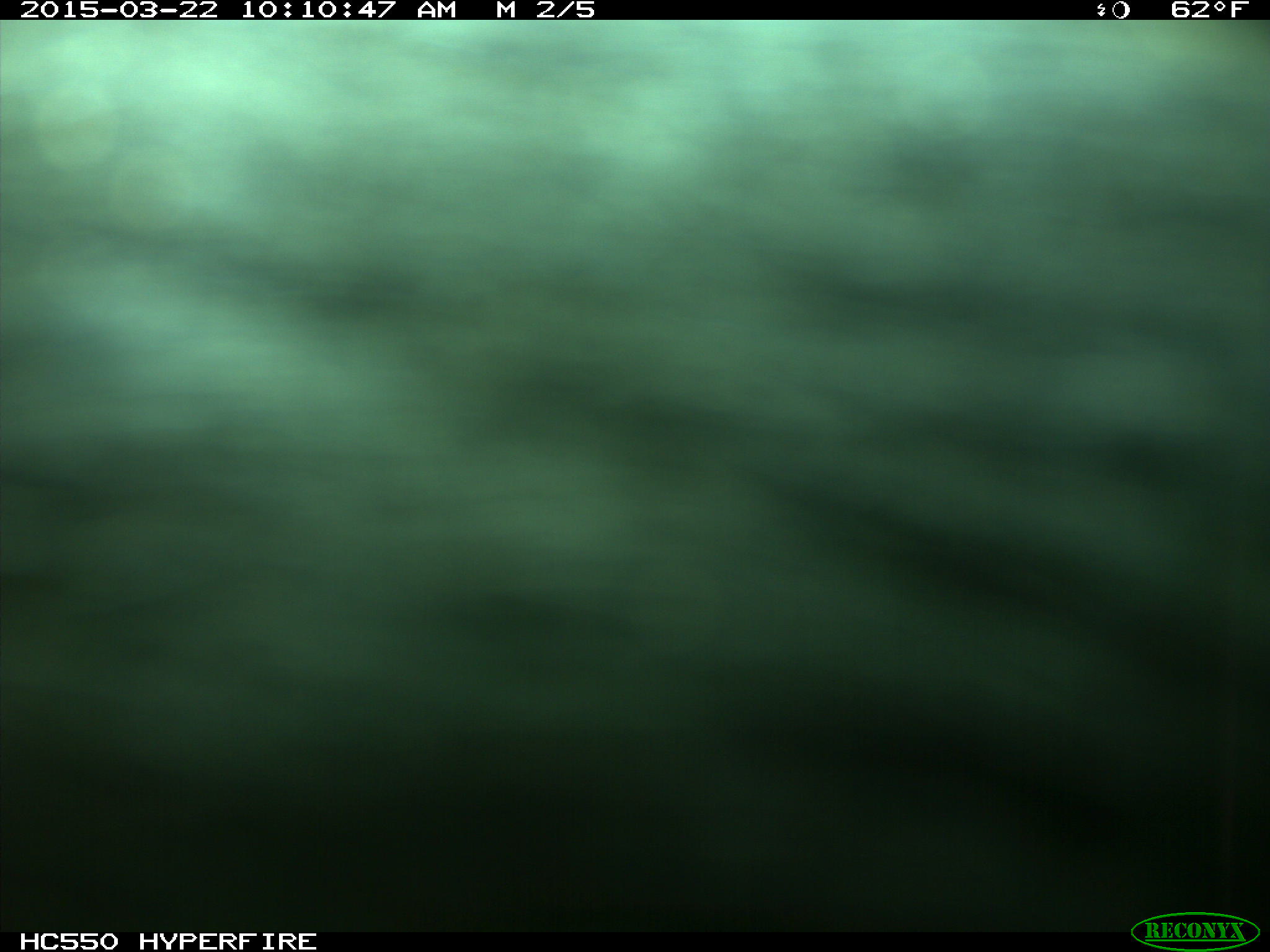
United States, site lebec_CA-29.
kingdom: Animalia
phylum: Chordata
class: Mammalia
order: Artiodactyla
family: Bovidae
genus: Bos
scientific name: Bos taurus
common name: domestic cow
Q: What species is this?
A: Bos taurus (domestic cow).